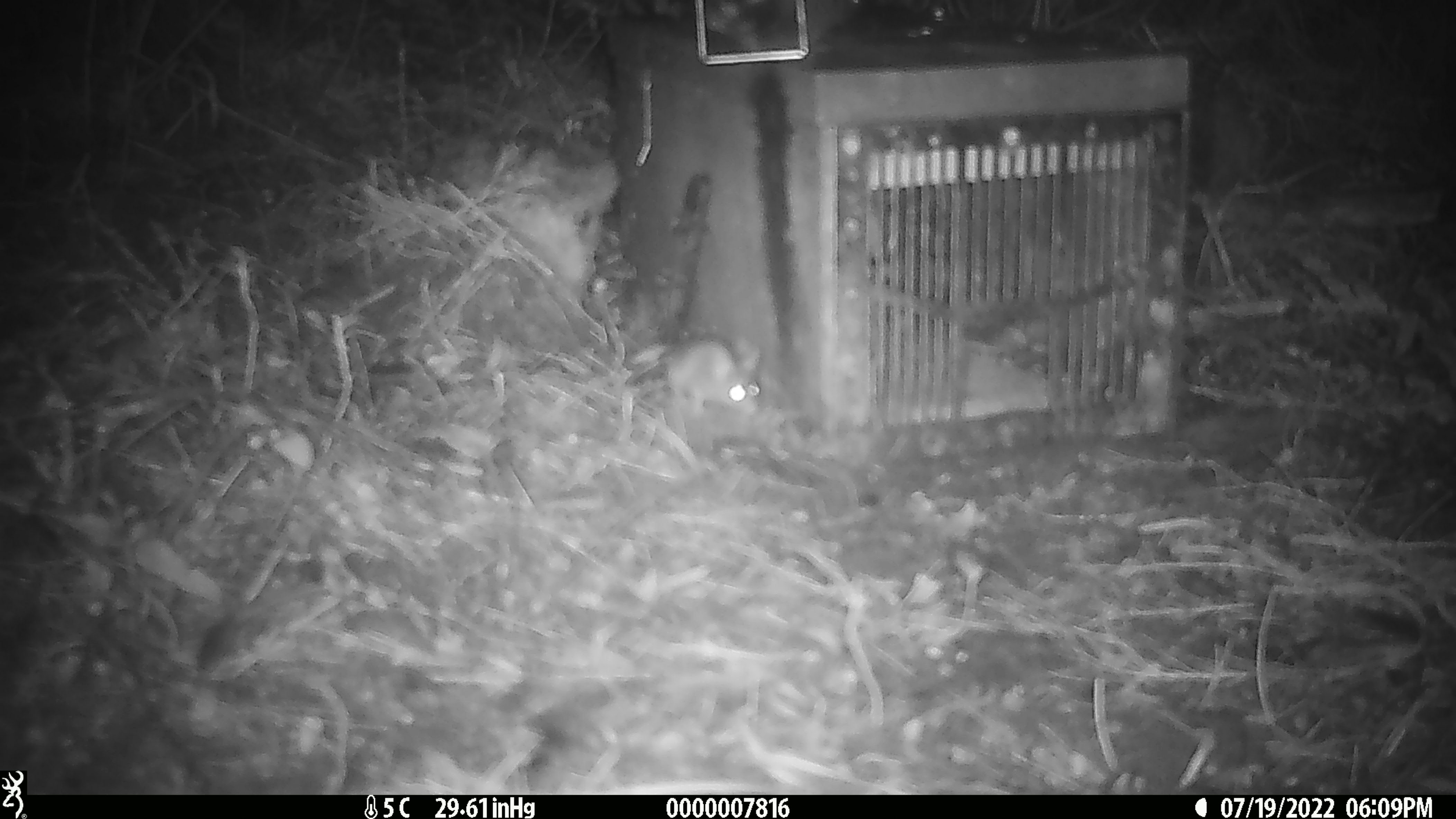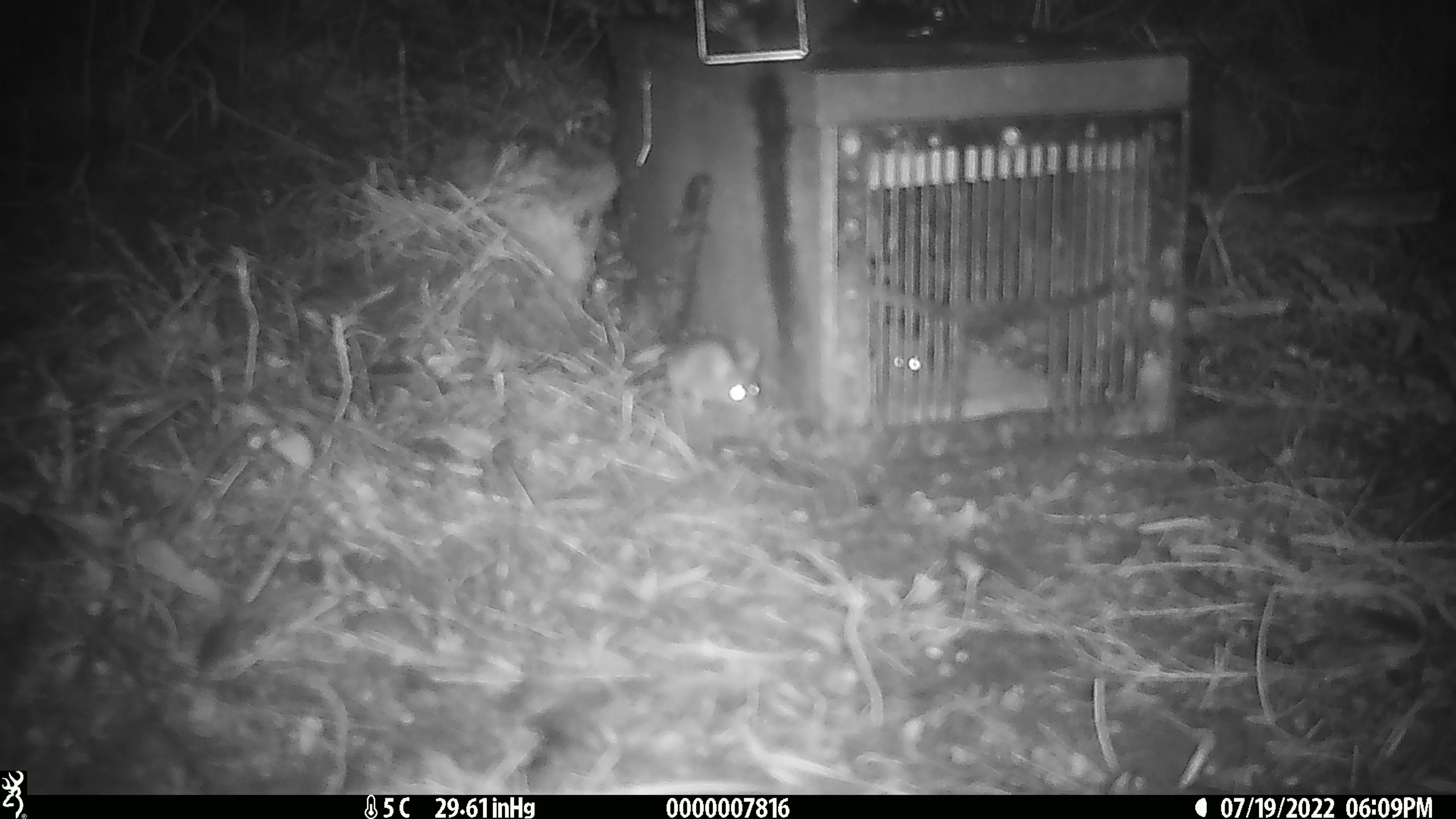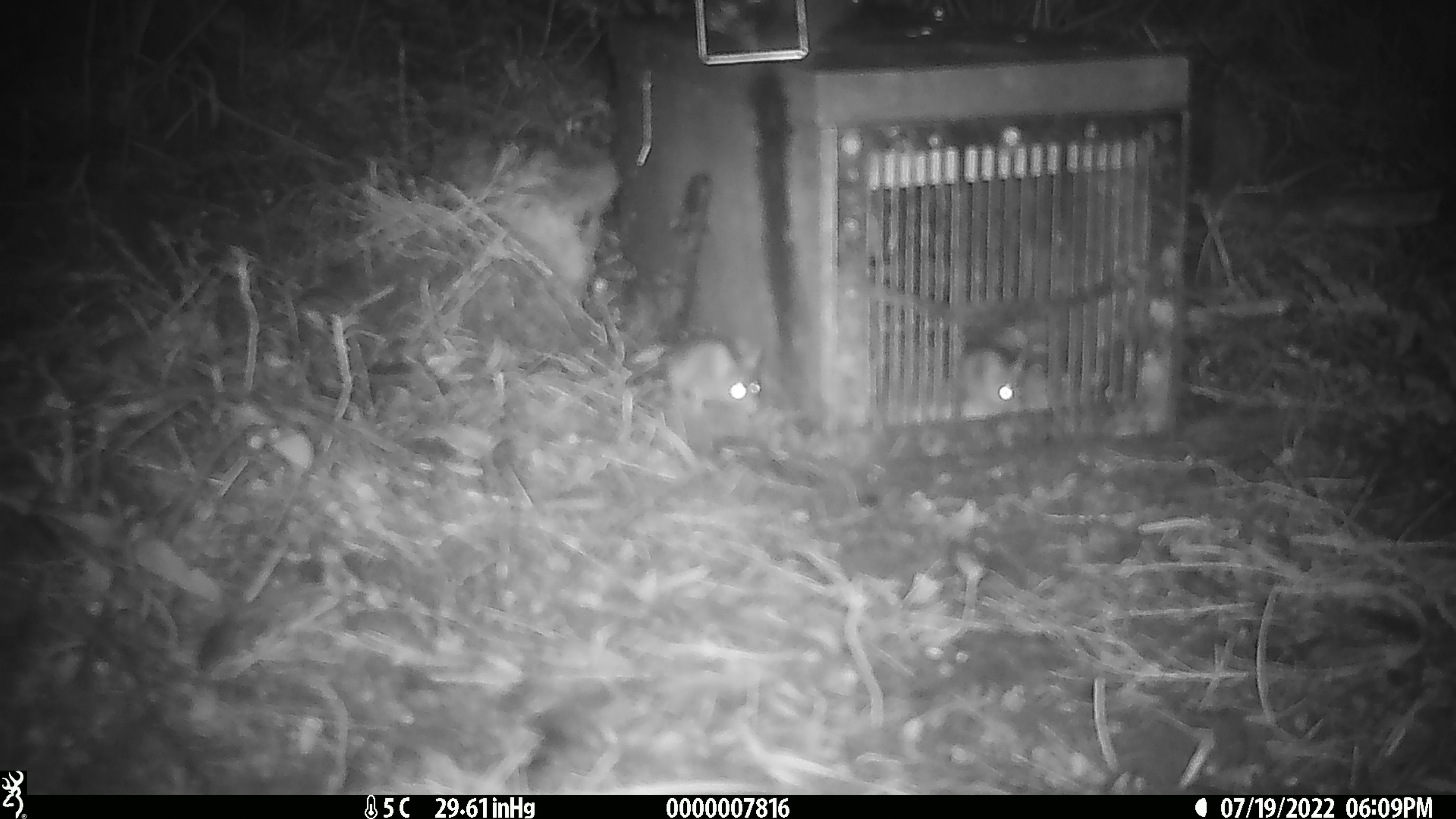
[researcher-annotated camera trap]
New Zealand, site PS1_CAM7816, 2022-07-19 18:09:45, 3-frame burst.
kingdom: Animalia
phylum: Chordata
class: Mammalia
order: Rodentia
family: Muridae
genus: Mus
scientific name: Mus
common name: mouse